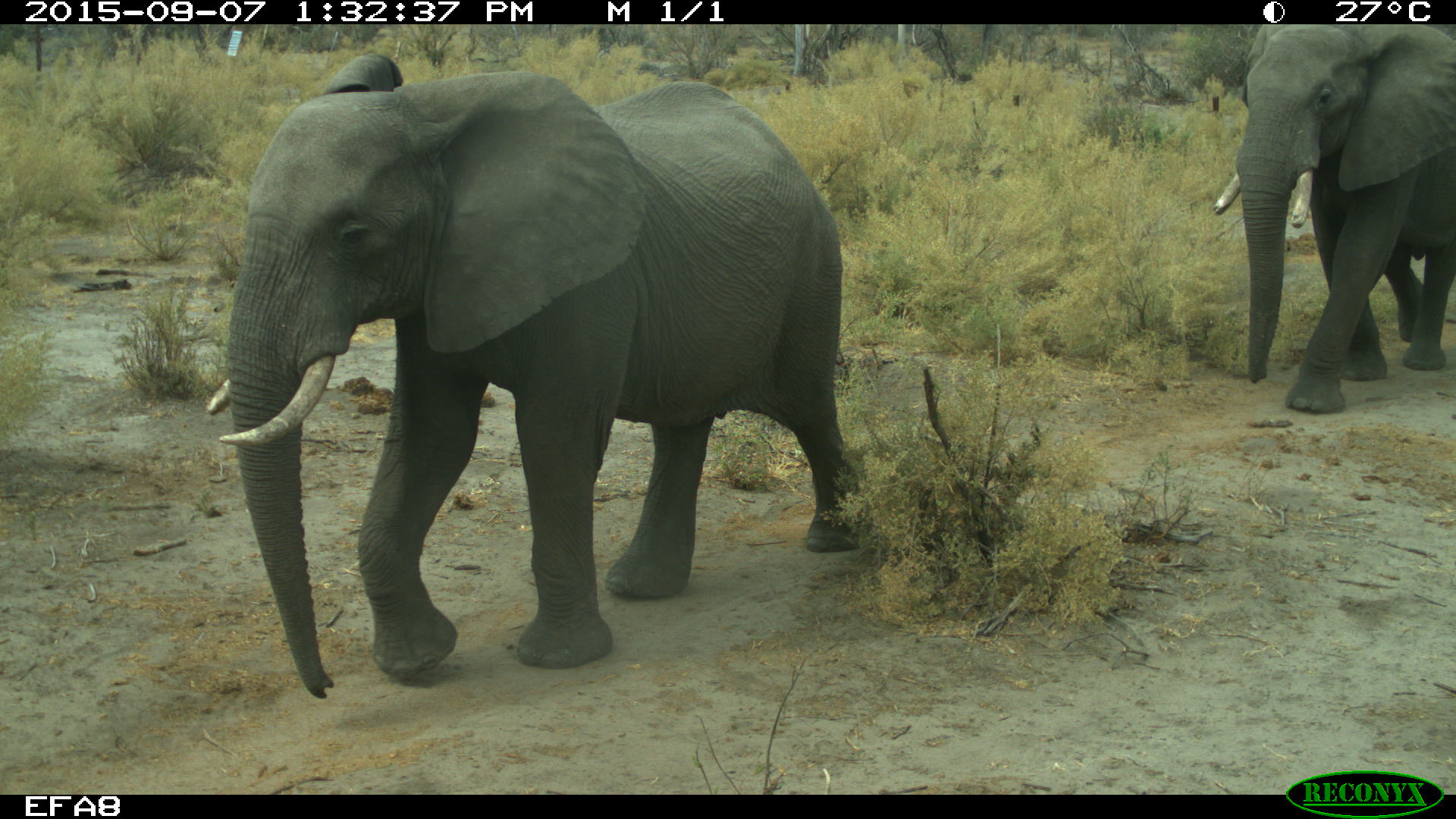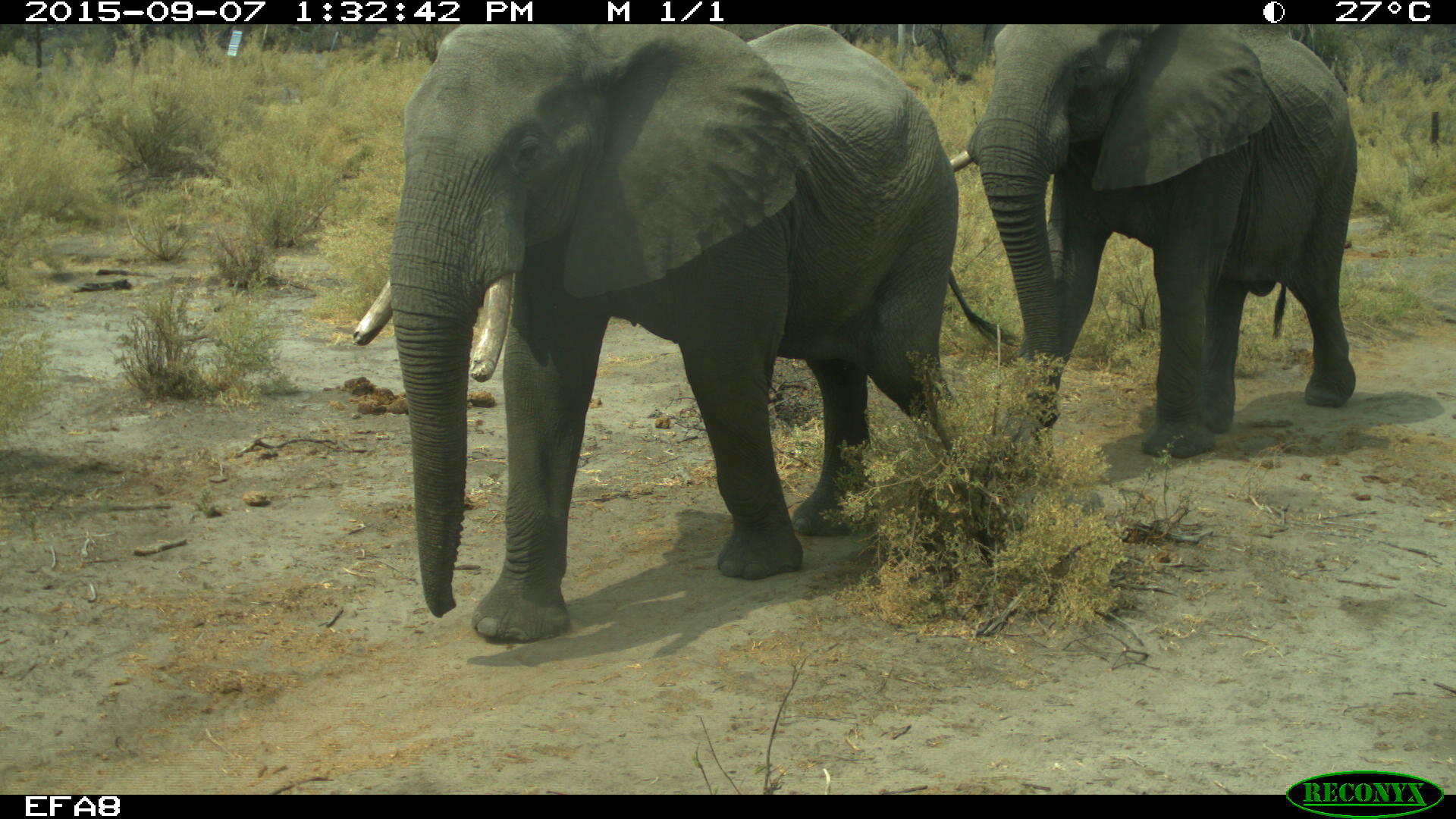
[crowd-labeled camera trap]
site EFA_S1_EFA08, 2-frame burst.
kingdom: Animalia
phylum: Chordata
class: Mammalia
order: Proboscidea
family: Elephantidae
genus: Loxodonta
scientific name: Loxodonta africana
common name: african bush elephant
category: elephant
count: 3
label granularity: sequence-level